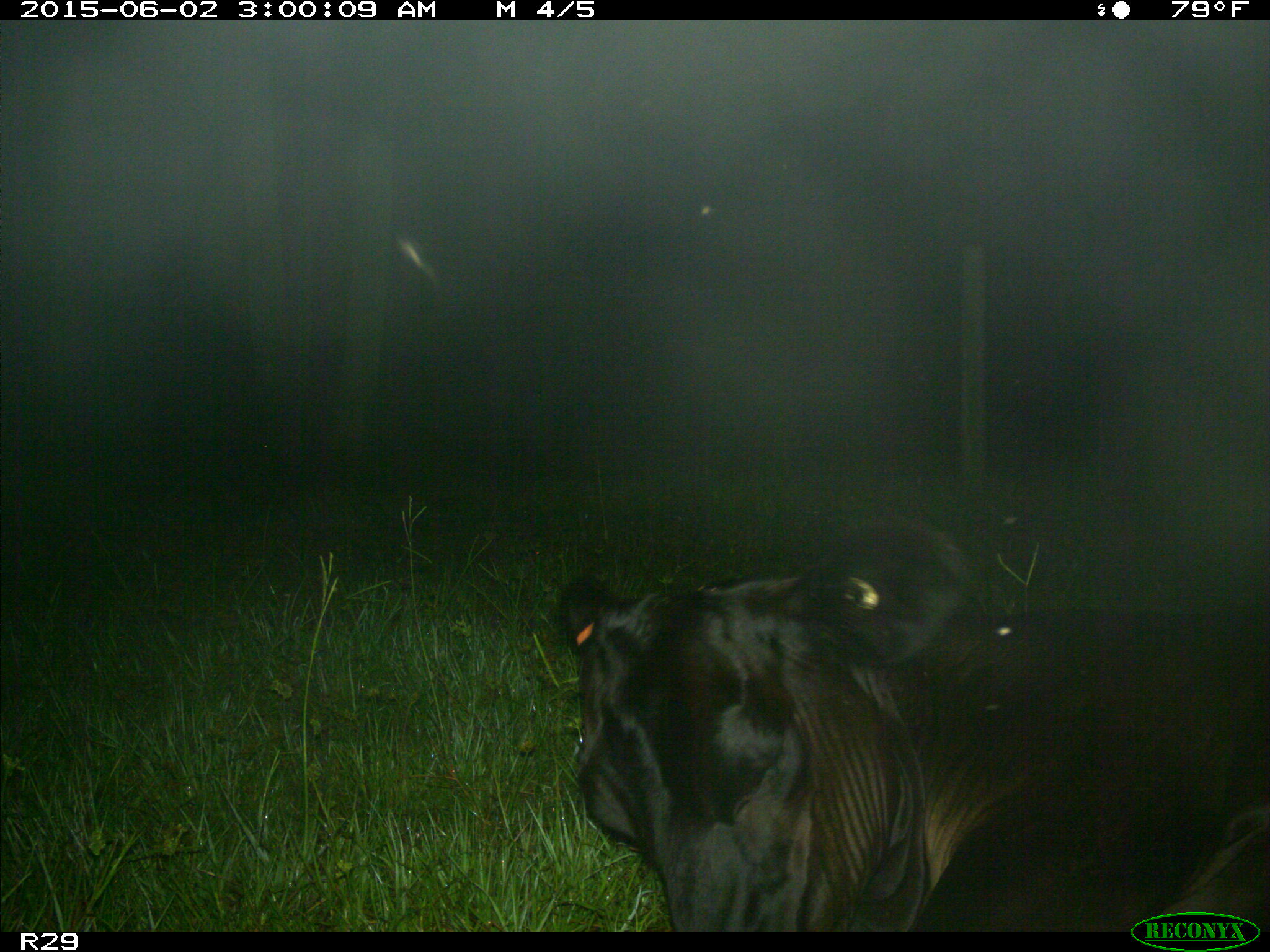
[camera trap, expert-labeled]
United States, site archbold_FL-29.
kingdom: Animalia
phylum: Chordata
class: Mammalia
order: Artiodactyla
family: Bovidae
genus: Bos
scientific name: Bos taurus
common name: domestic cow